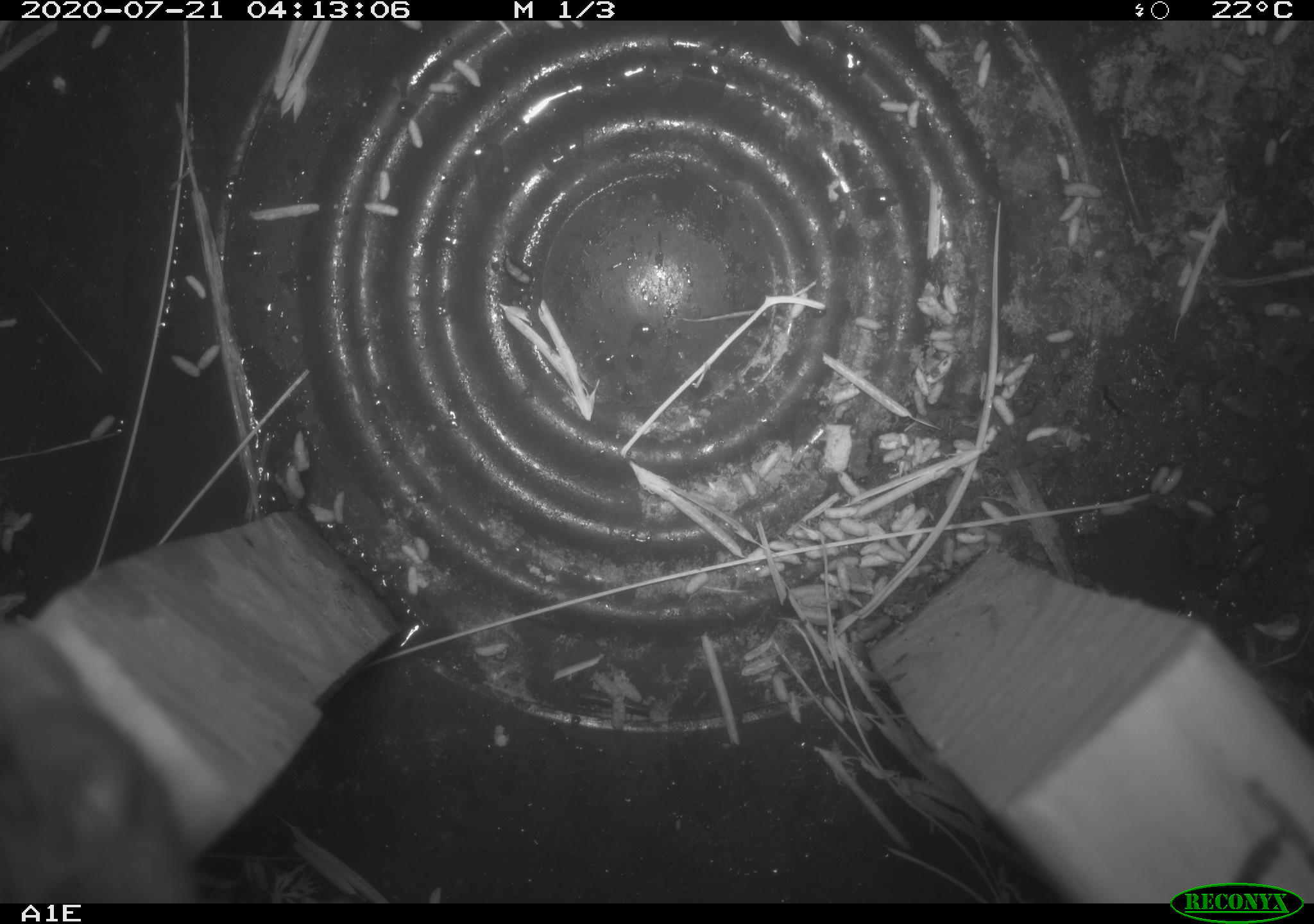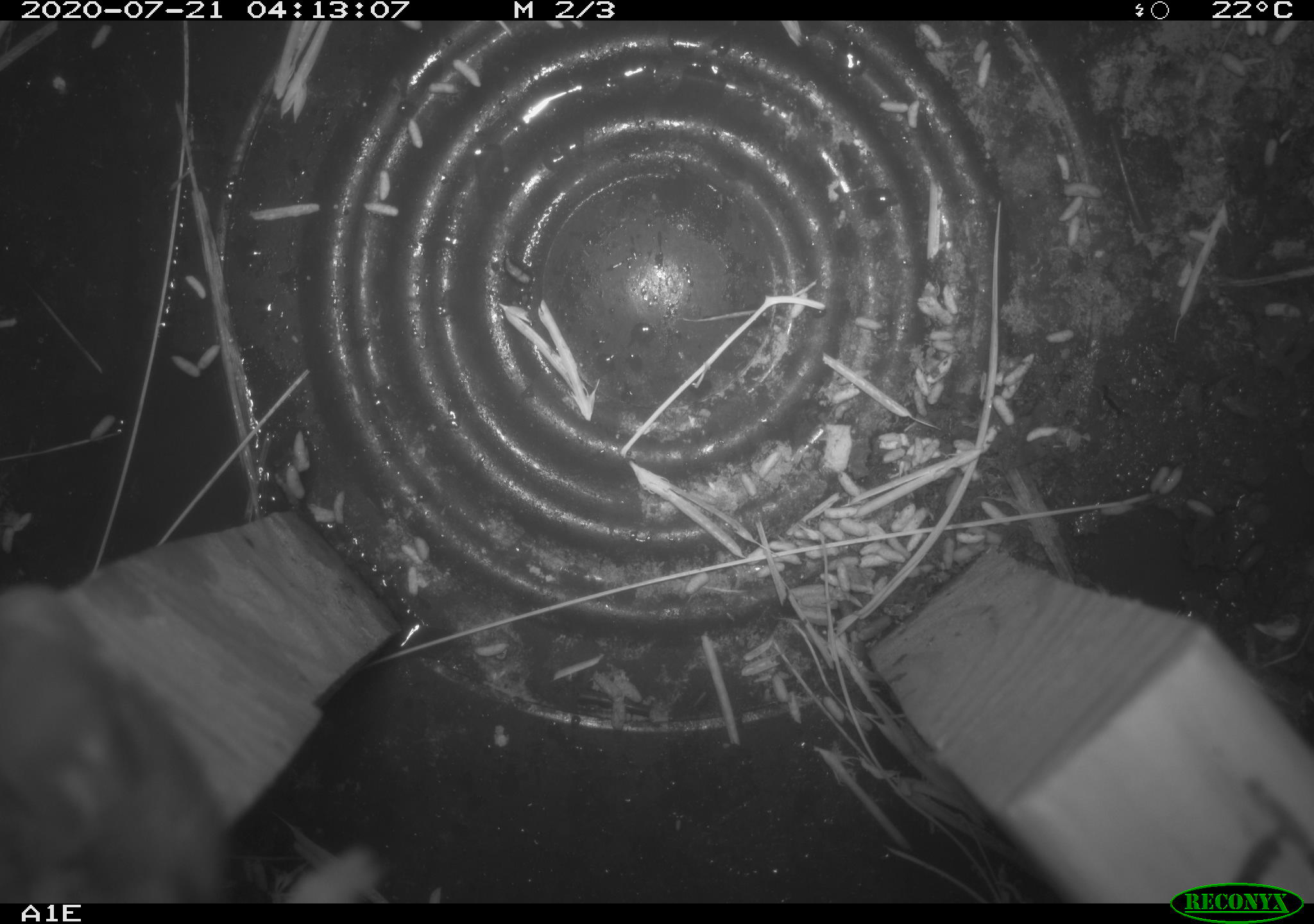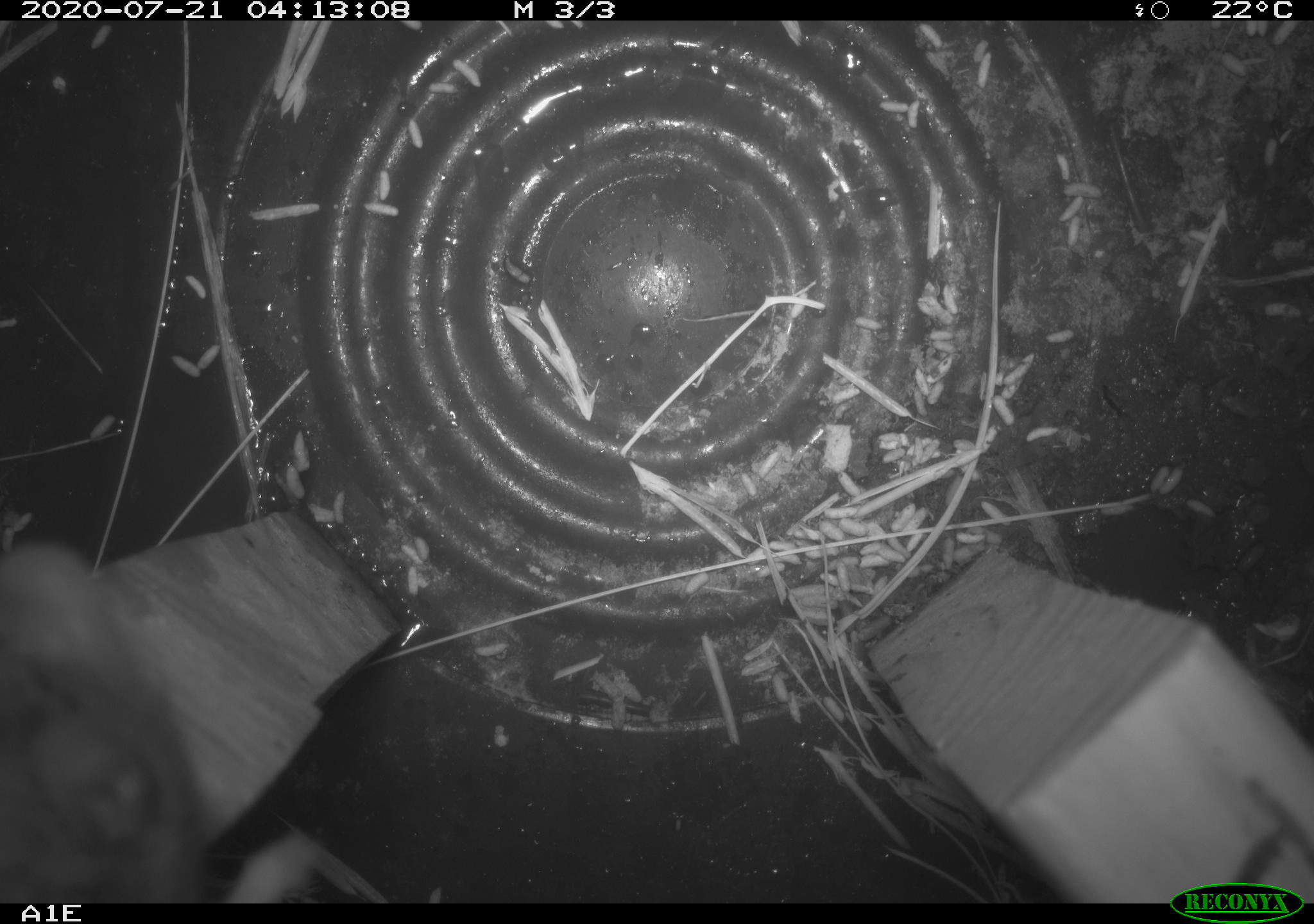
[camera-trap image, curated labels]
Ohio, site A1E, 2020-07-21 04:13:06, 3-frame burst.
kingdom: Animalia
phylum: Chordata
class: Mammalia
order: Rodentia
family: Cricetidae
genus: Peromyscus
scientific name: Peromyscus leucopus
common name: white-footed mouse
White-footed mouse (Peromyscus leucopus).